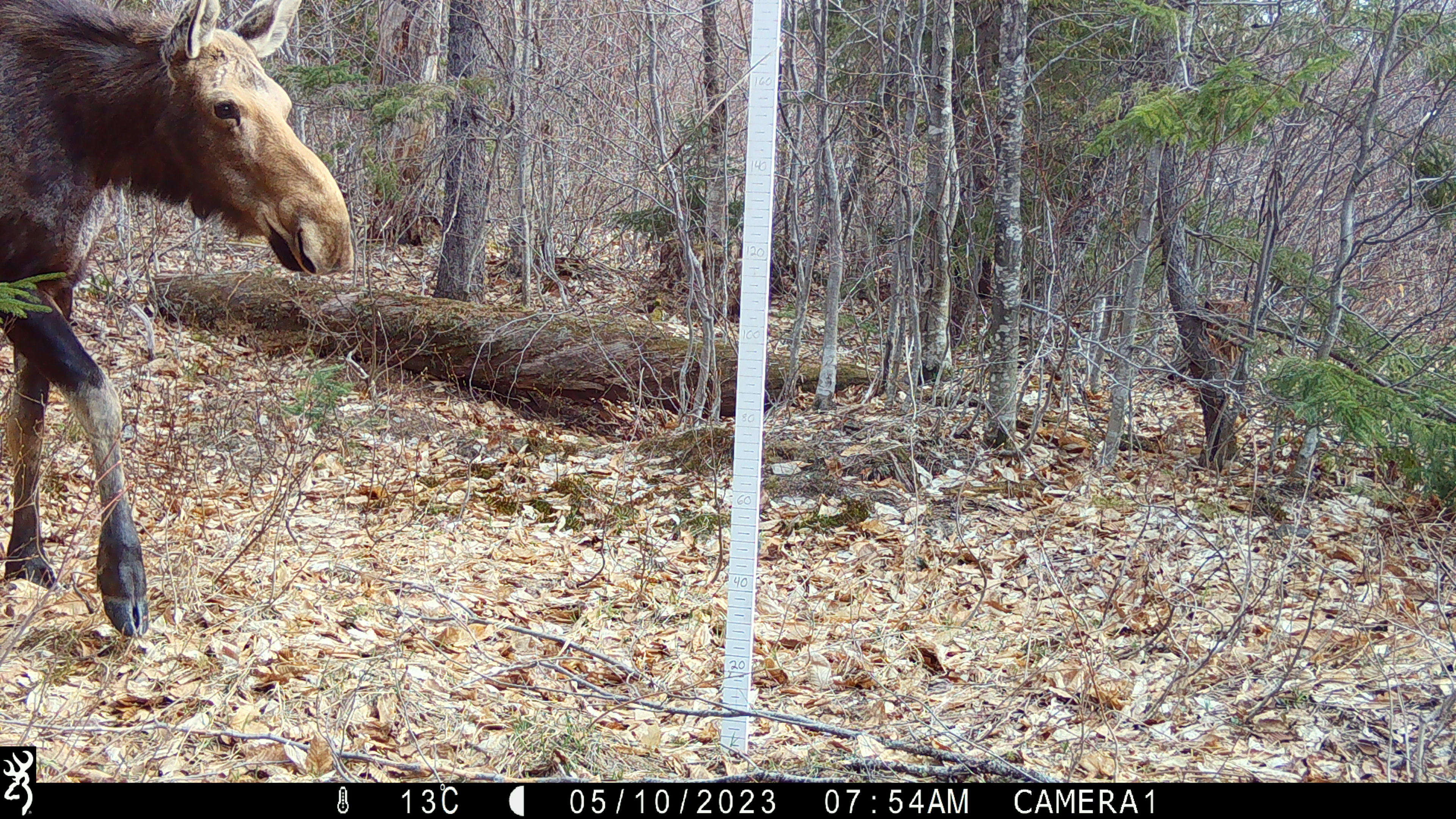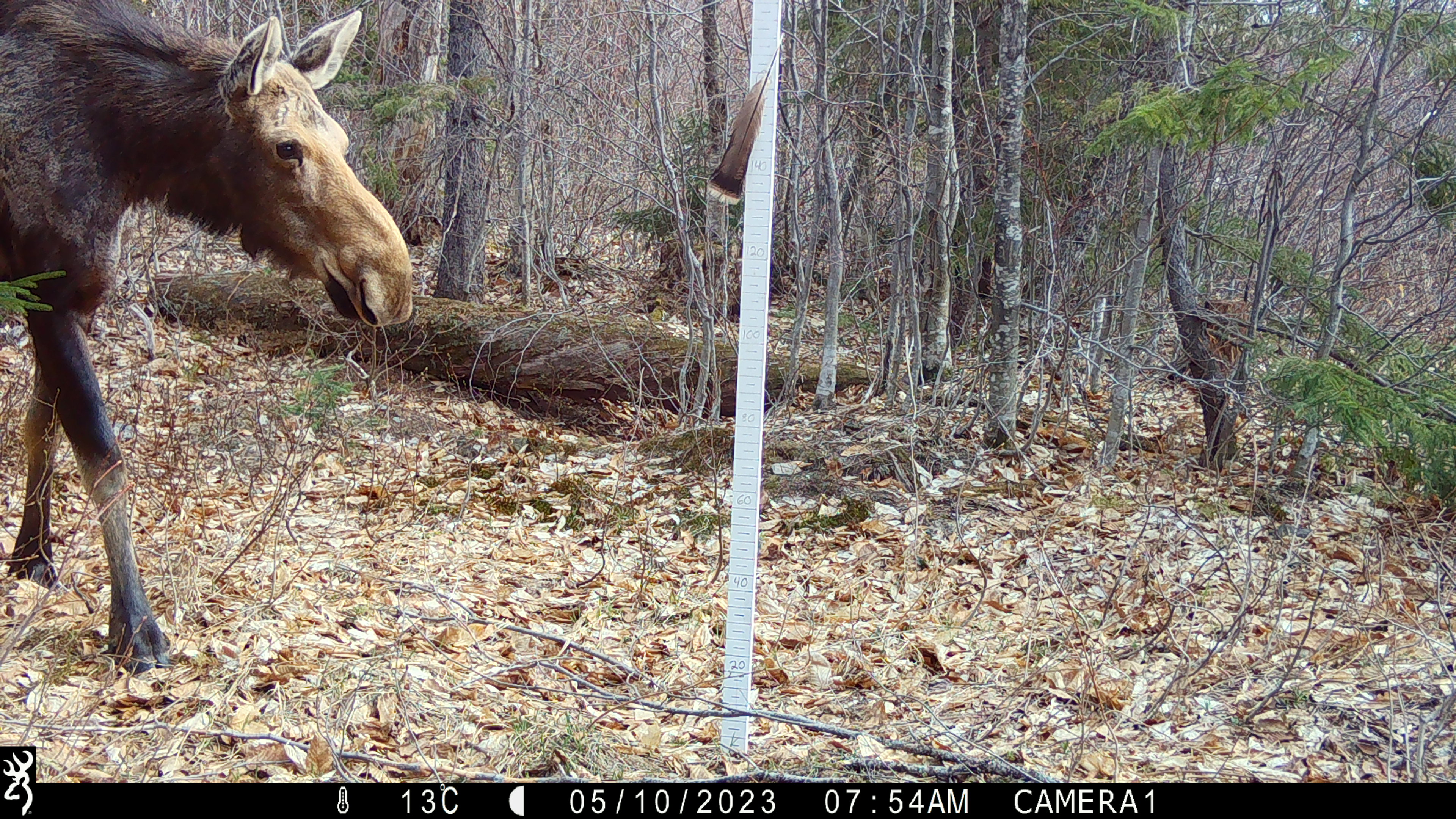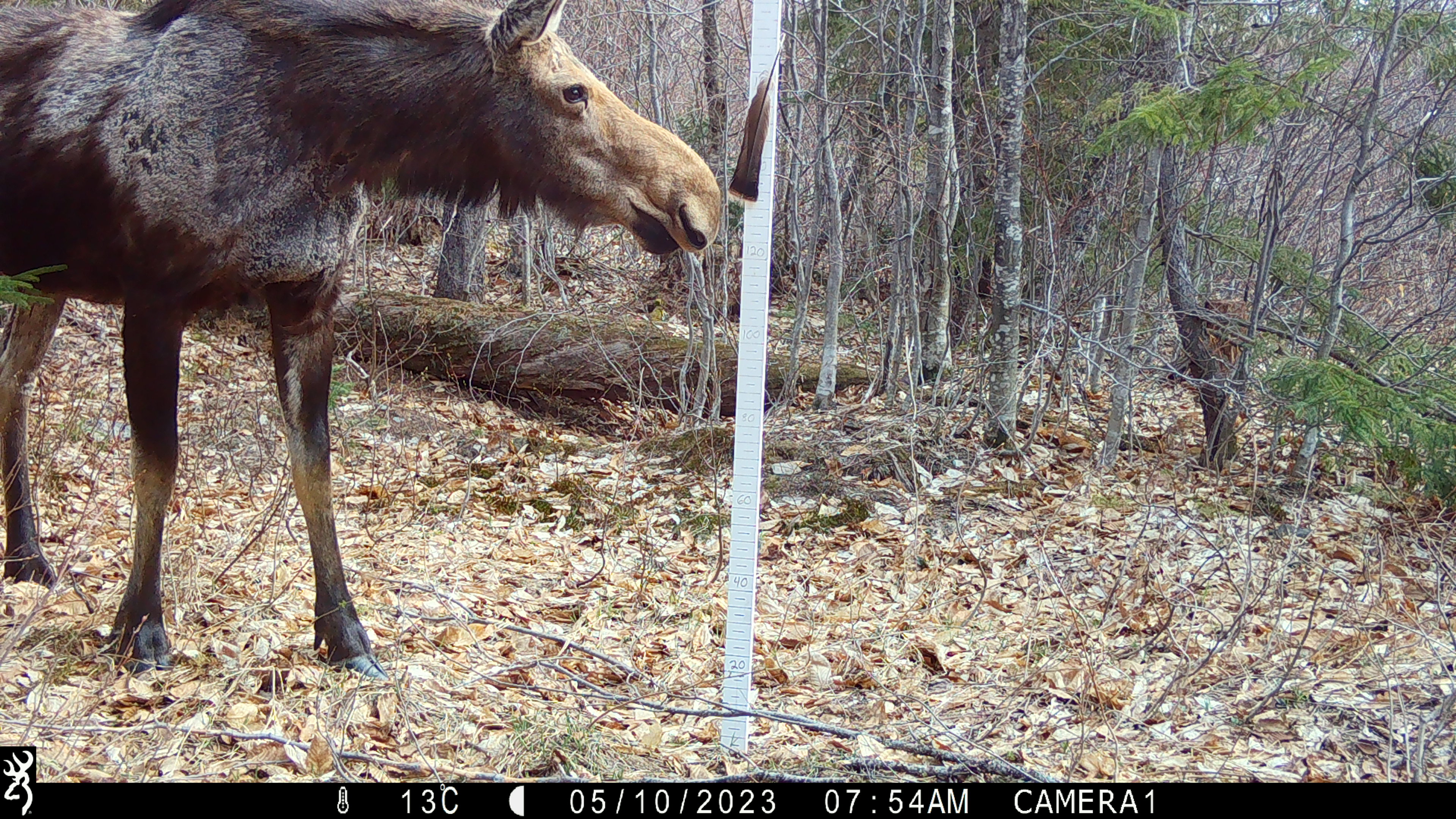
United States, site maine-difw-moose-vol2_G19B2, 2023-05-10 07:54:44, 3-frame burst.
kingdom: Animalia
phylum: Chordata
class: Mammalia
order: Artiodactyla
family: Cervidae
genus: Alces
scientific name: Alces alces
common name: moose